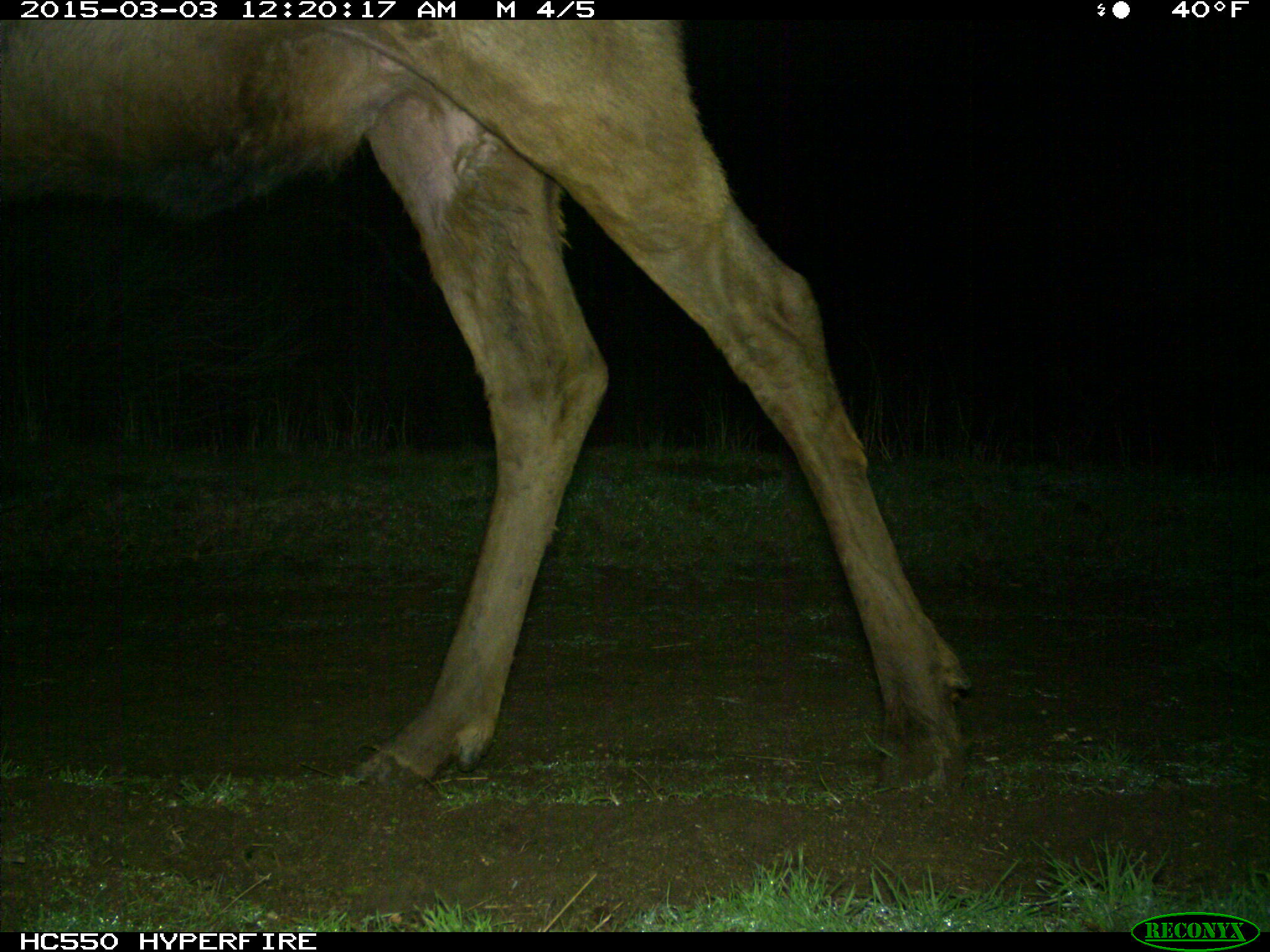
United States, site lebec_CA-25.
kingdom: Animalia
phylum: Chordata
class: Mammalia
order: Artiodactyla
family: Cervidae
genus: Cervus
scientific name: Cervus canadensis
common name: elk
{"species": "Cervus canadensis (elk)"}